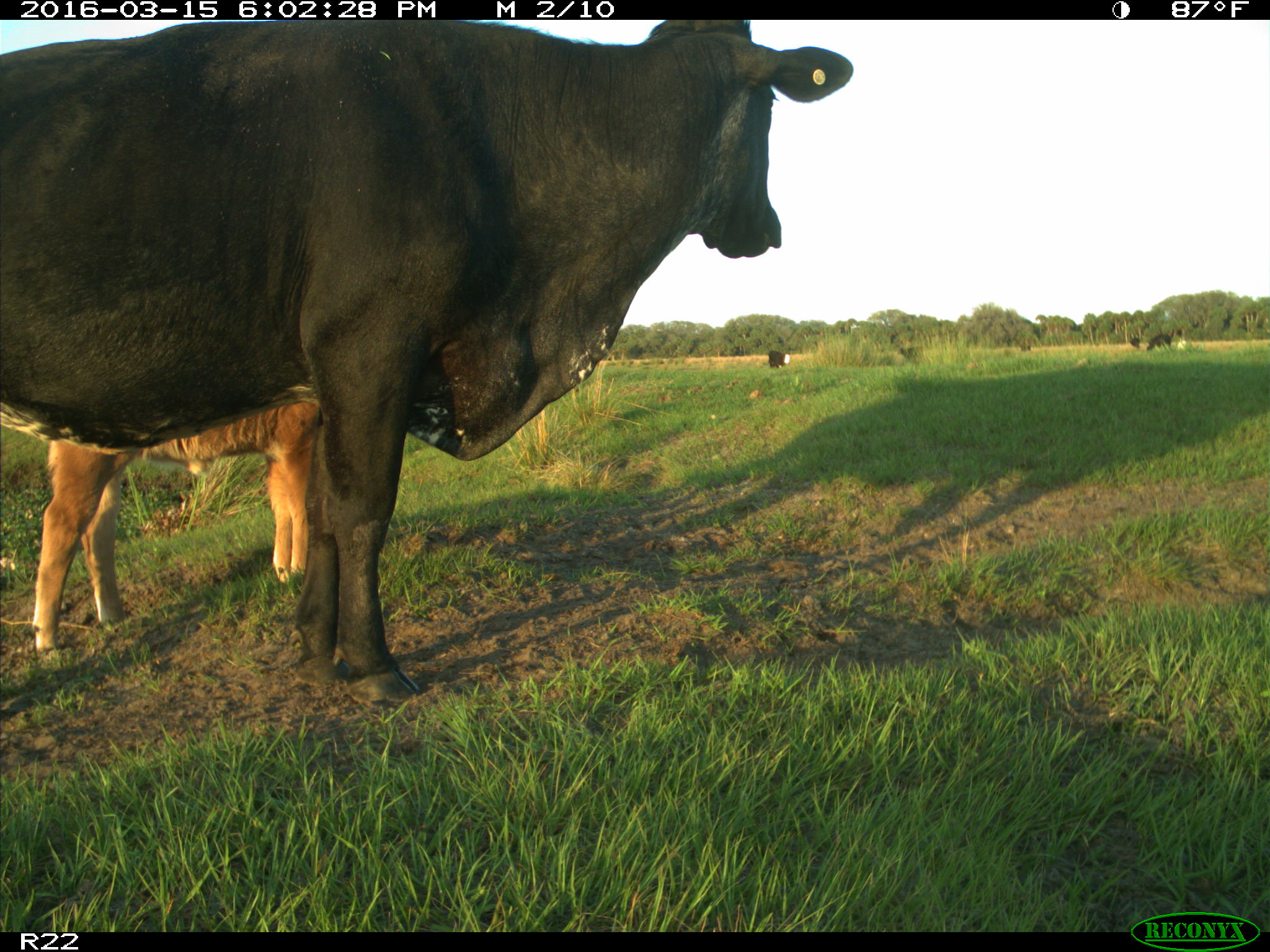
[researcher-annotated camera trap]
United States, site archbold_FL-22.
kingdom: Animalia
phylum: Chordata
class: Mammalia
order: Artiodactyla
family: Bovidae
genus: Bos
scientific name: Bos taurus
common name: domestic cow